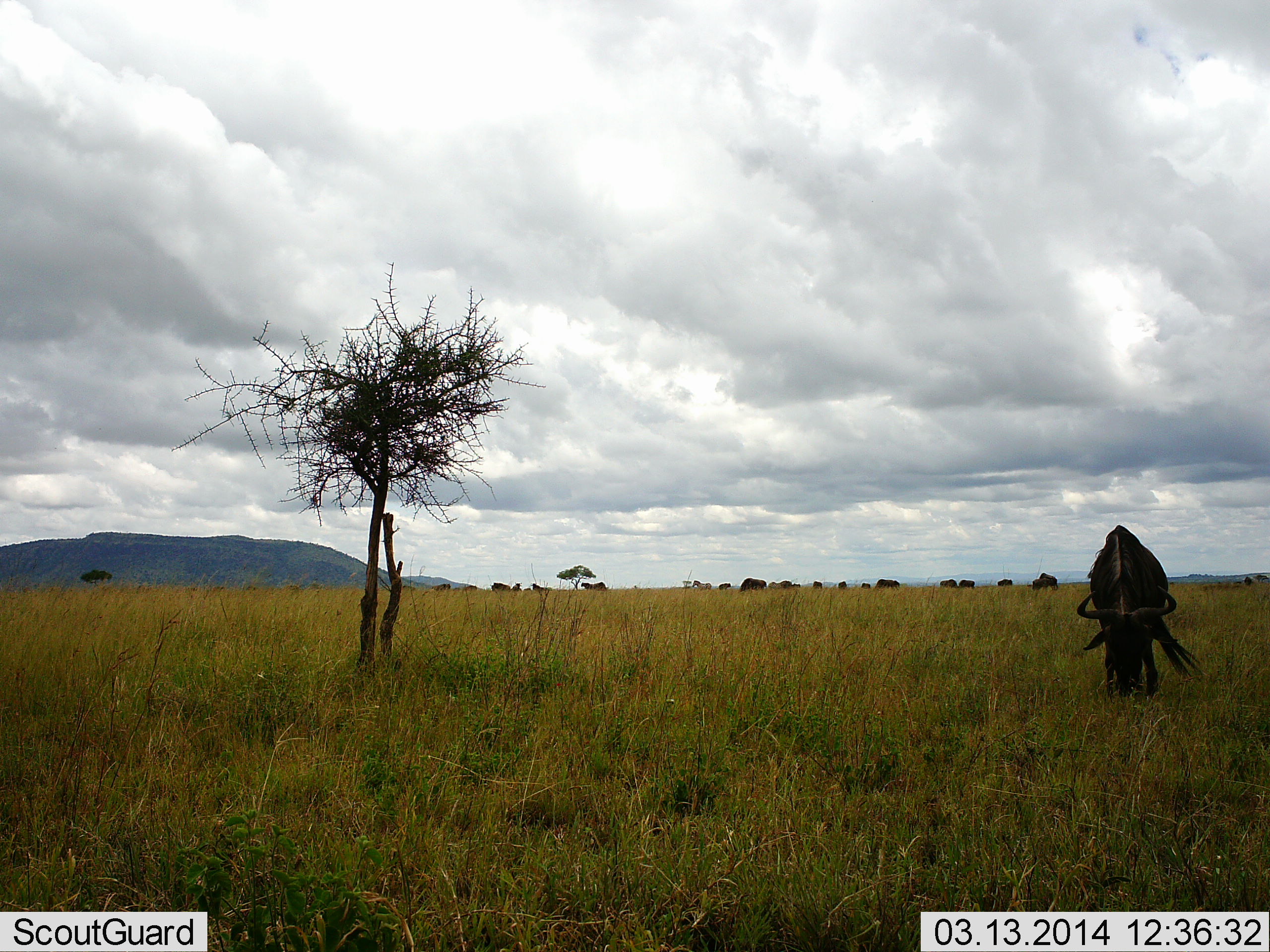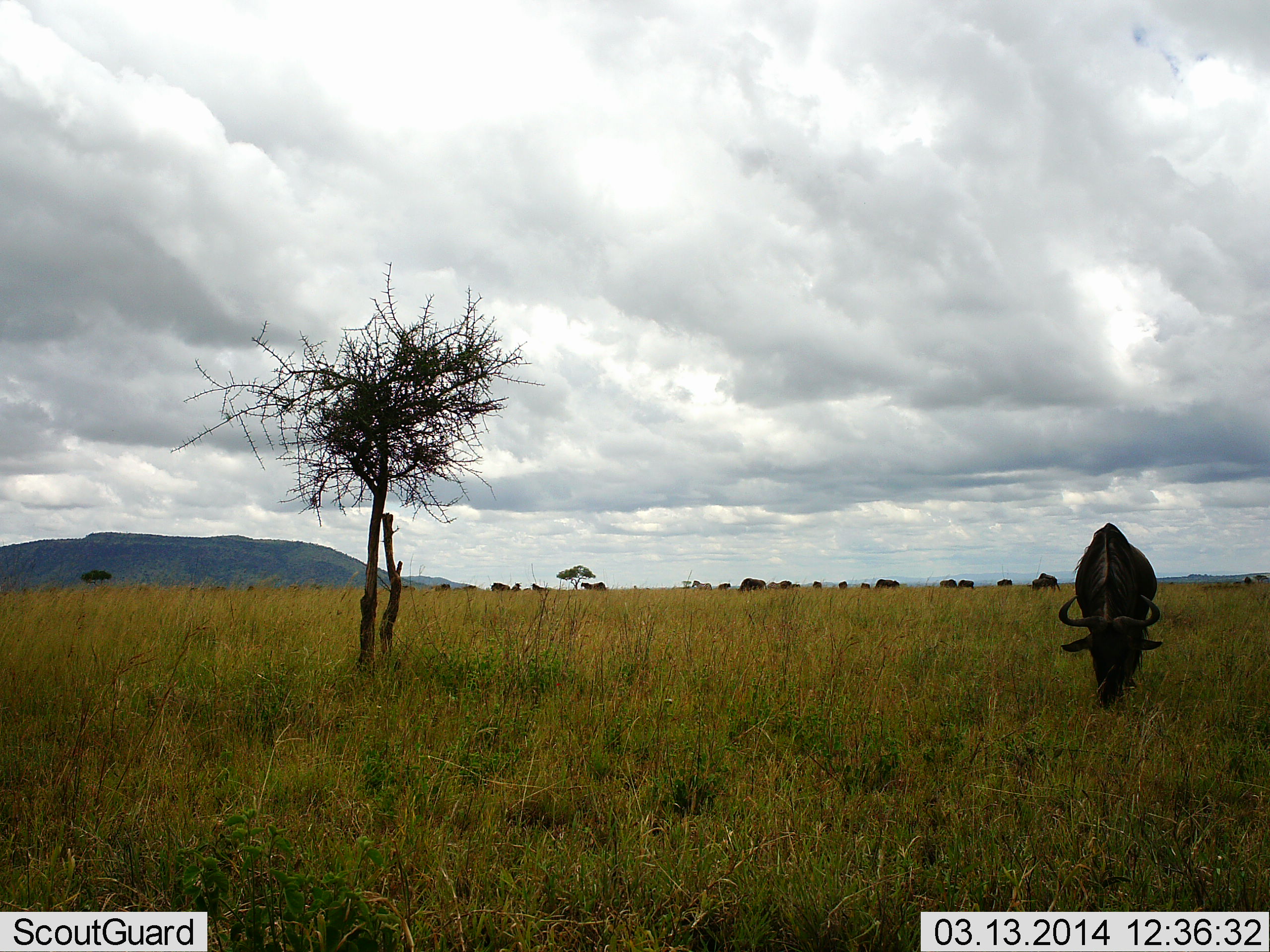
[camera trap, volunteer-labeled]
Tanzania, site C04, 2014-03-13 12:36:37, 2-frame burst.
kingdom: Animalia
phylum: Chordata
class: Mammalia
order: Artiodactyla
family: Bovidae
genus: Connochaetes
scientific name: Connochaetes taurinus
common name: blue wildebeest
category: wildebeest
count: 11-50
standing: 40%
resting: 0%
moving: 30%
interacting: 2%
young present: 0%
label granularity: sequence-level